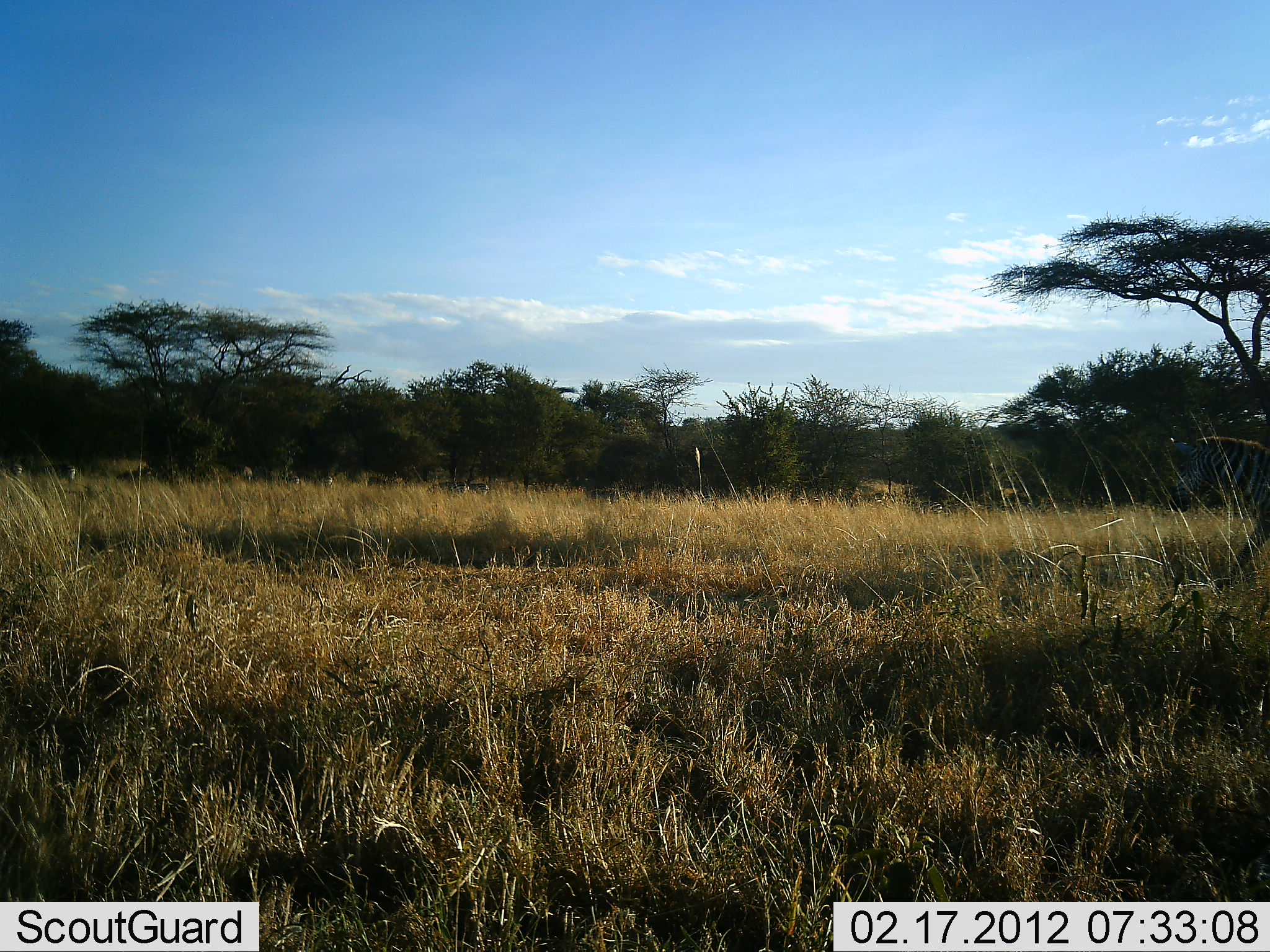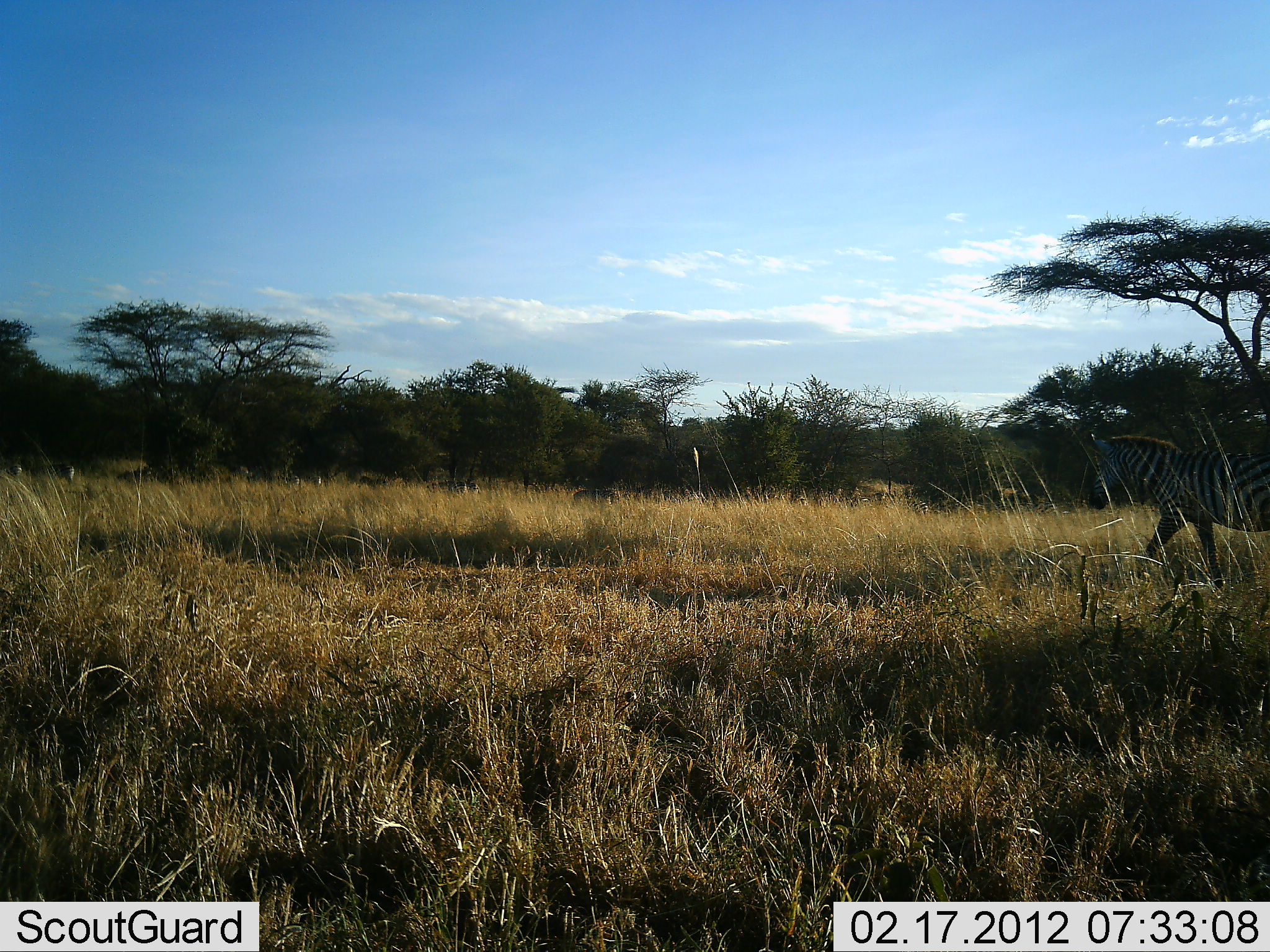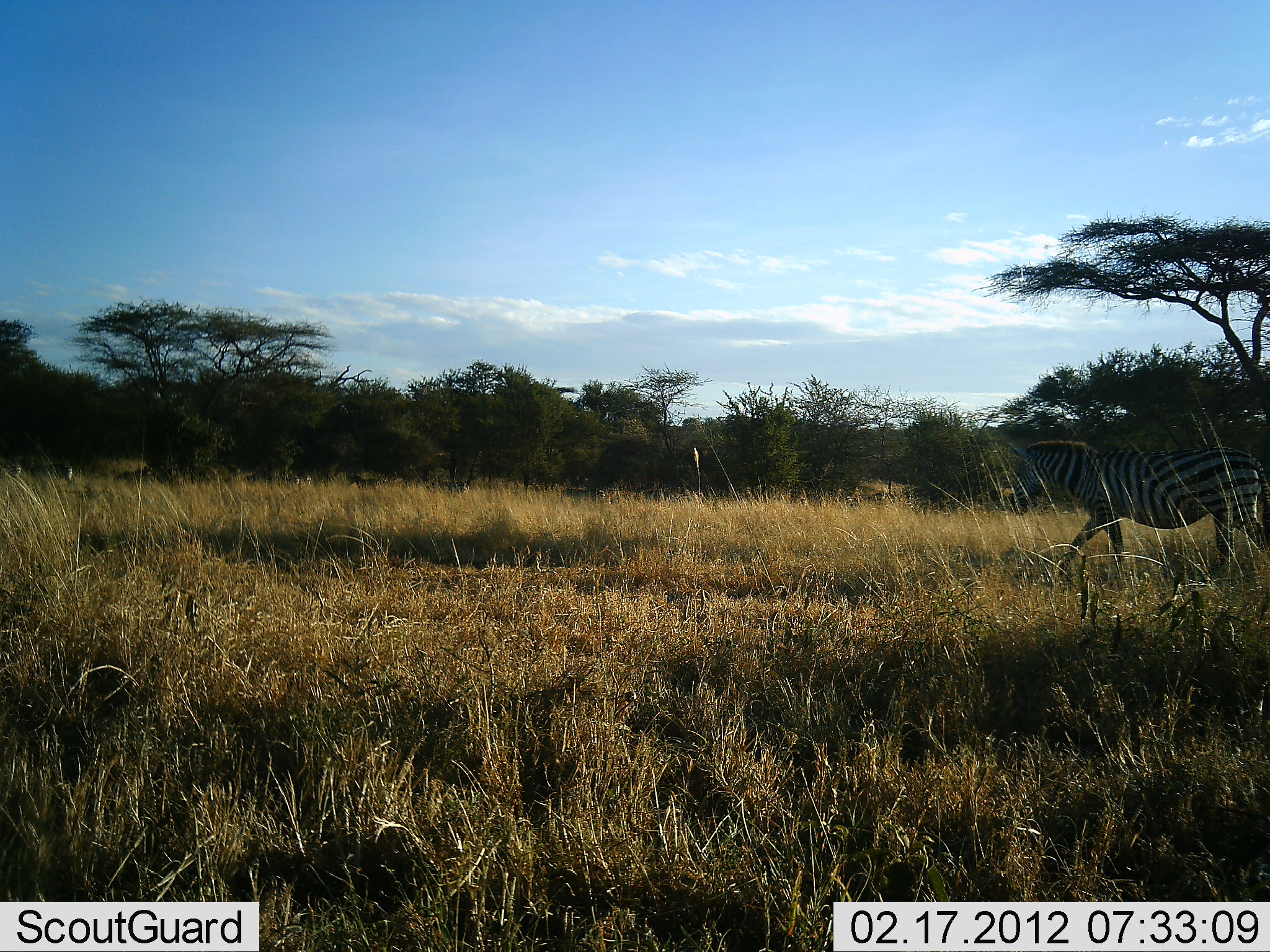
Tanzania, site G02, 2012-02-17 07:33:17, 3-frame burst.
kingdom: Animalia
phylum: Chordata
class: Mammalia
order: Perissodactyla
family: Equidae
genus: Equus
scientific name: Equus quagga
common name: plains zebra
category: zebra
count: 1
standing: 0%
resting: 0%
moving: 100%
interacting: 0%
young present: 0%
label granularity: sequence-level